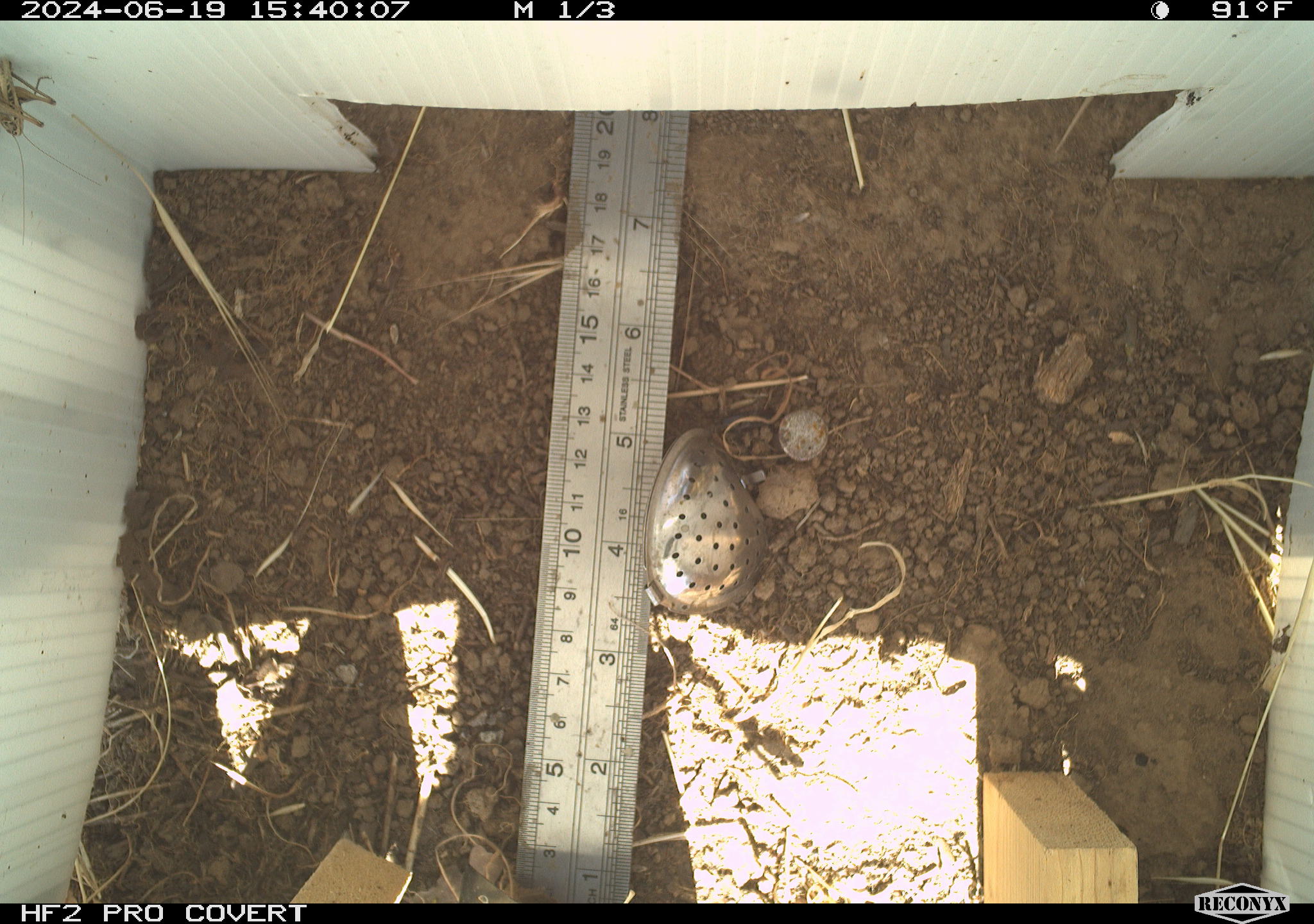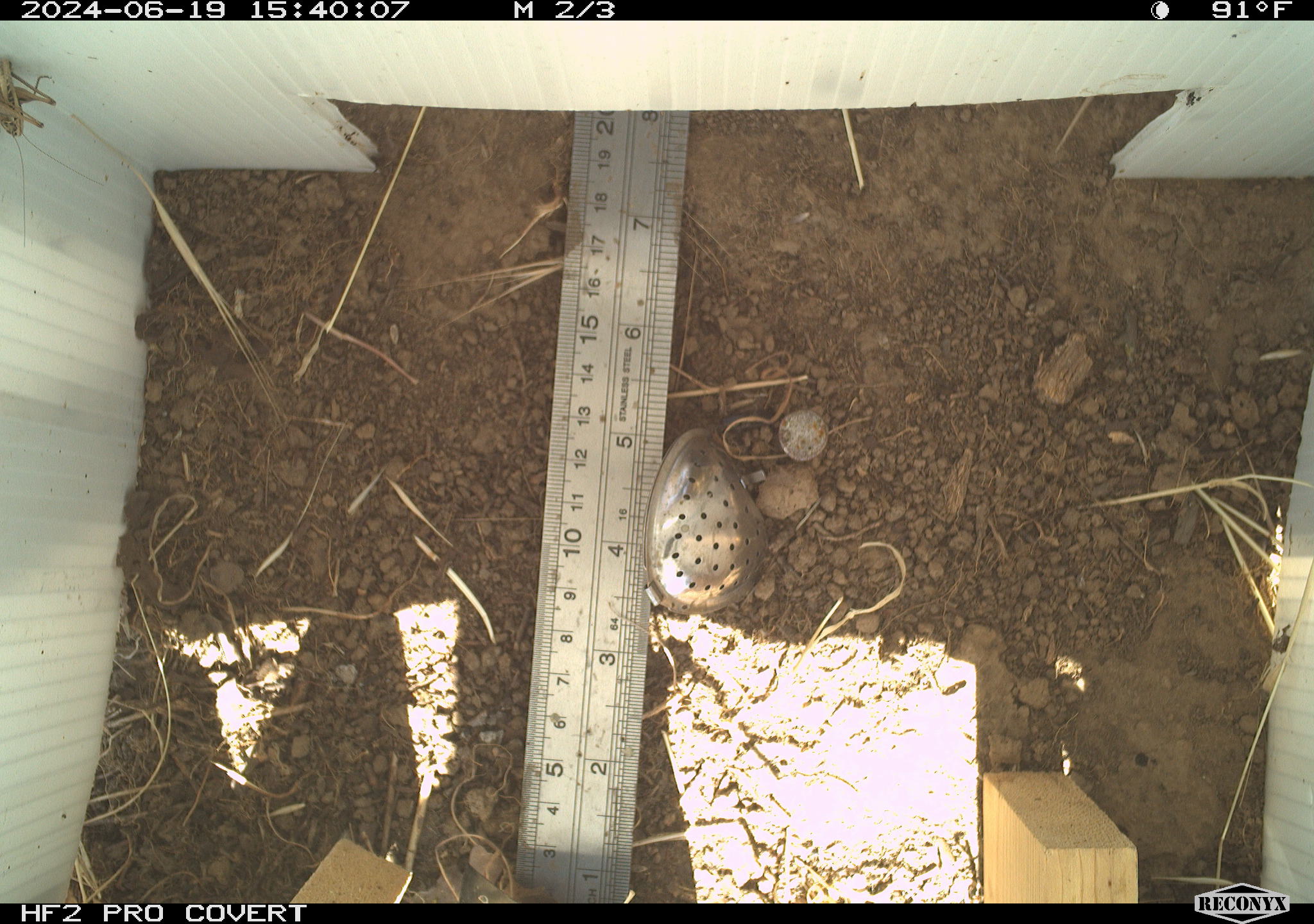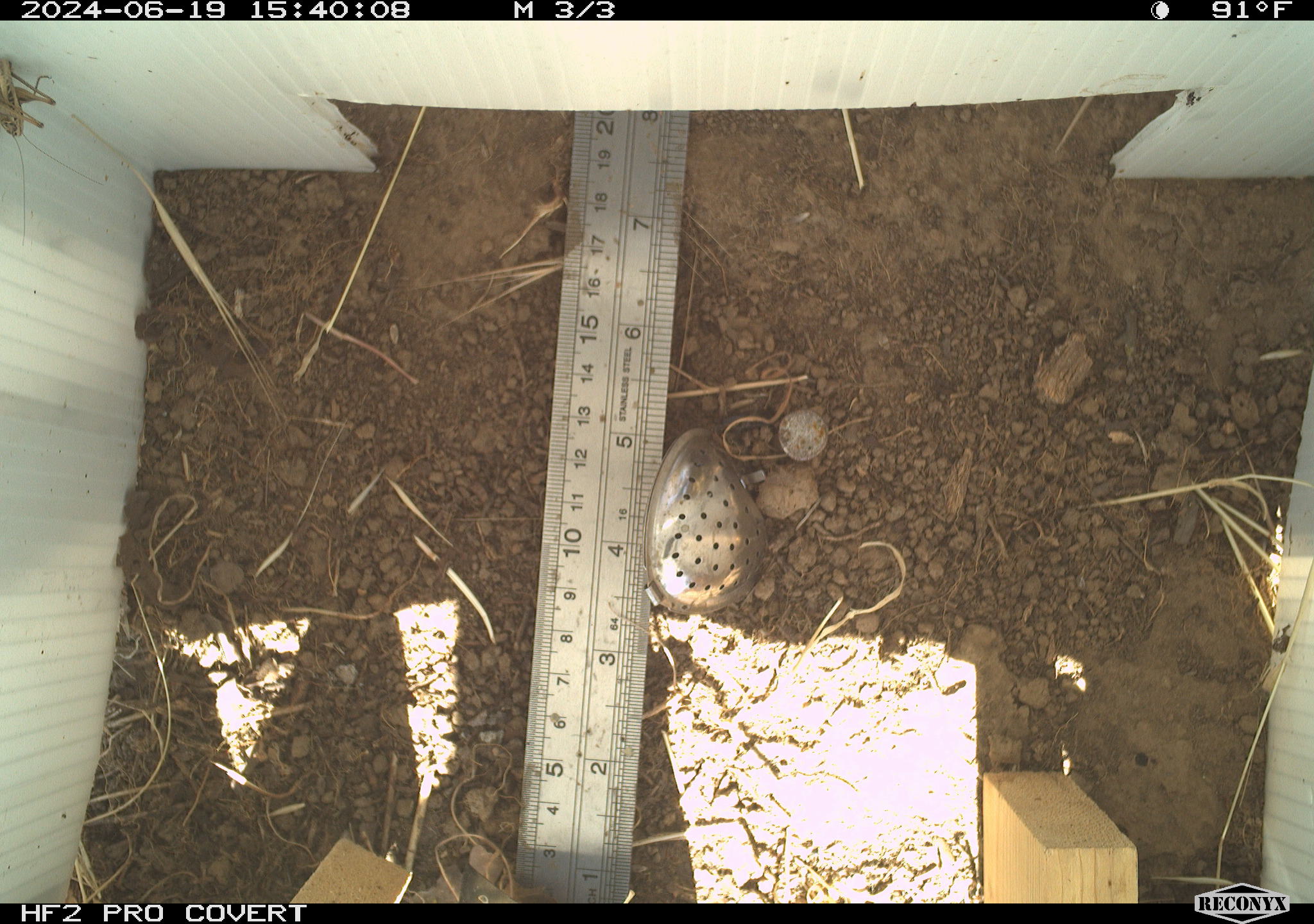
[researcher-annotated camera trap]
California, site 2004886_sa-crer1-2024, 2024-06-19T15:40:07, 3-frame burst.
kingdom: Animalia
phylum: Arthropoda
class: Insecta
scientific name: Insecta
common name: insect